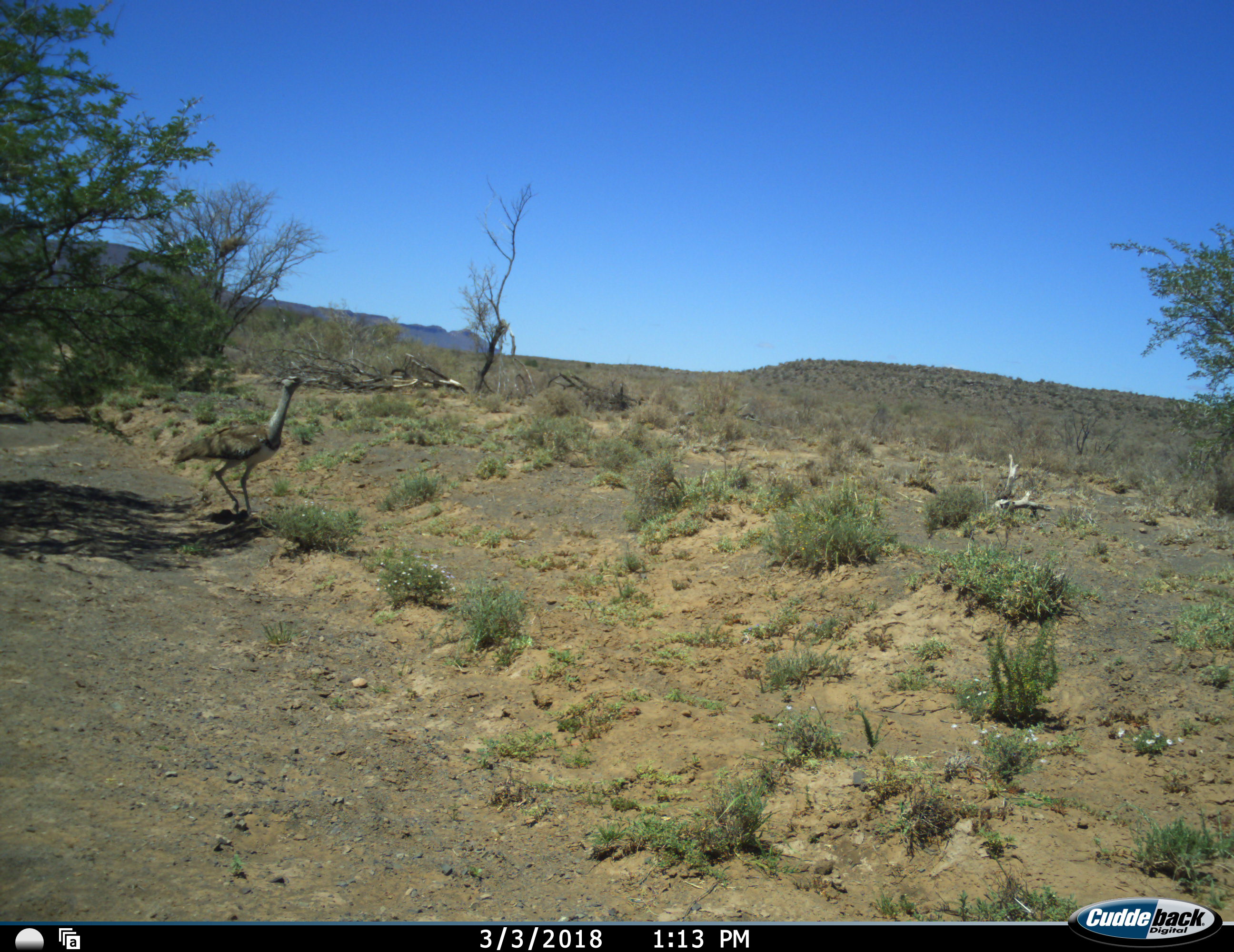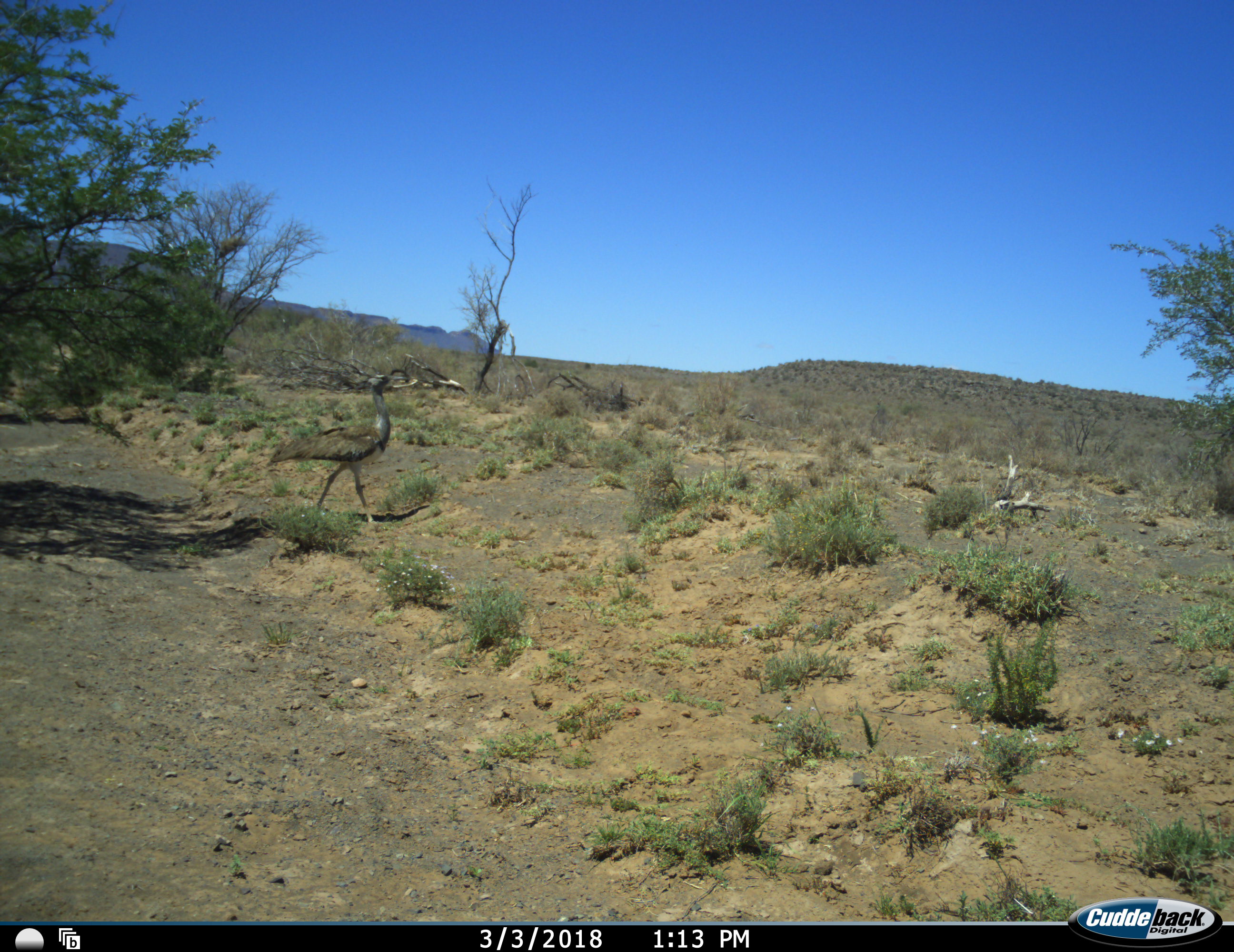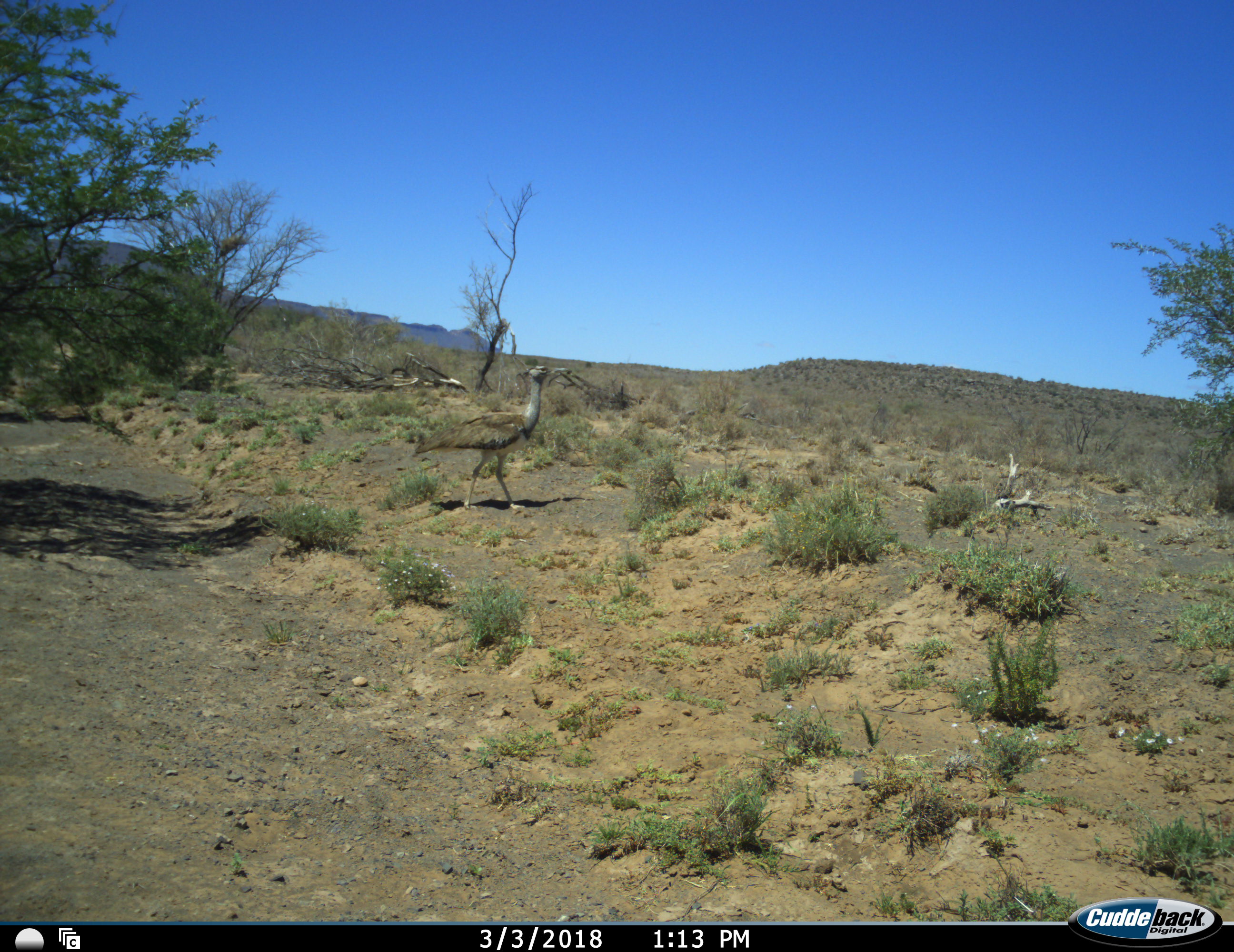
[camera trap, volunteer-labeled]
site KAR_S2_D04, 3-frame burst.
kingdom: Animalia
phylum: Chordata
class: Aves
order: Otidiformes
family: Otididae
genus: Ardeotis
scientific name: Ardeotis kori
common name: kori bustard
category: bustardkori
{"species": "bustardkori (kori bustard) (Ardeotis kori)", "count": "1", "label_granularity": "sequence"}